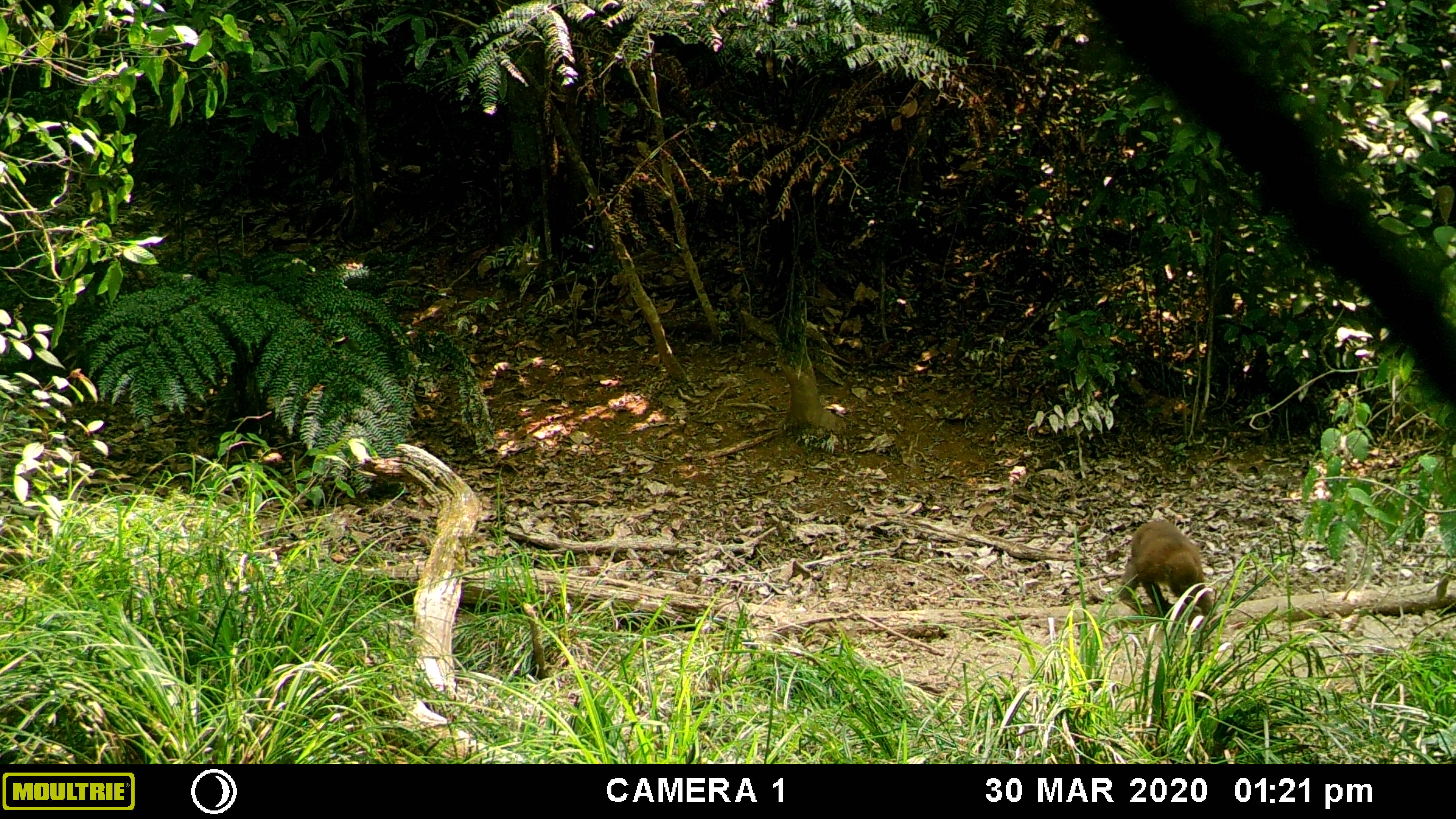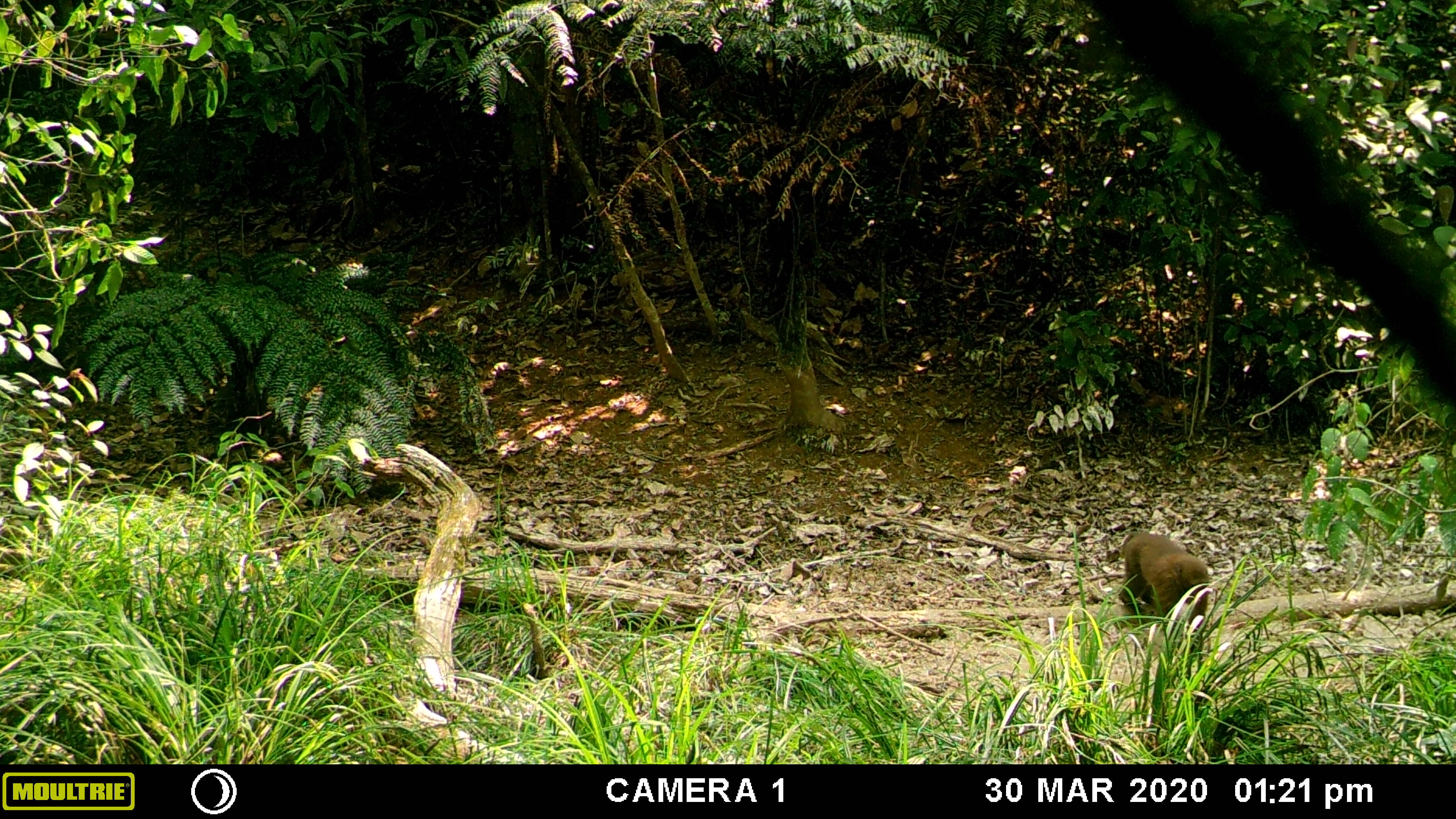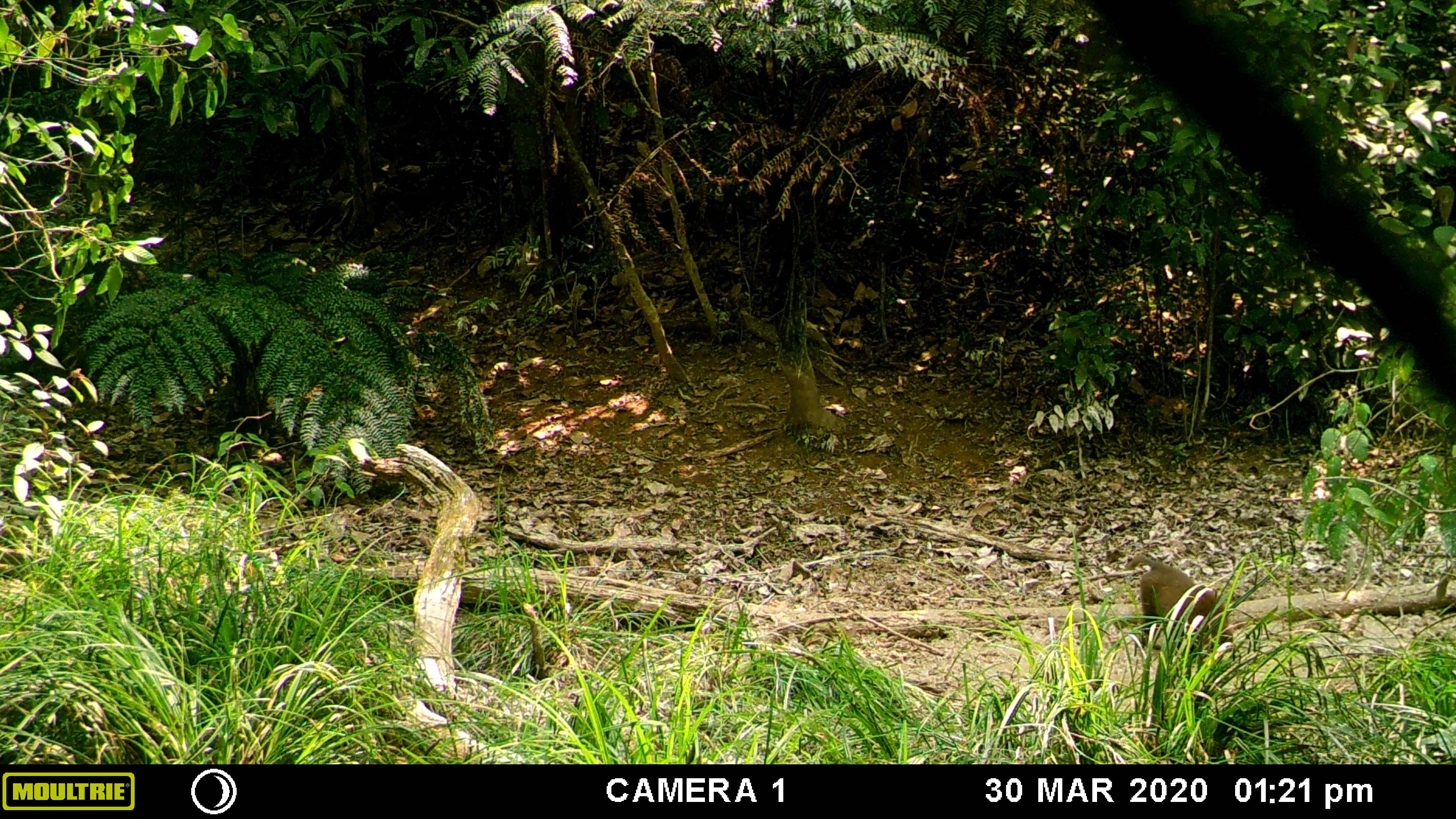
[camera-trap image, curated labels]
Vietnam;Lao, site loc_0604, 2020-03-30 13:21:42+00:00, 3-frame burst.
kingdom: Animalia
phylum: Chordata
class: Mammalia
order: Primates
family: Cercopithecidae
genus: Macaca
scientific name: Macaca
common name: macaques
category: assam or rhesus macaque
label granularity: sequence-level